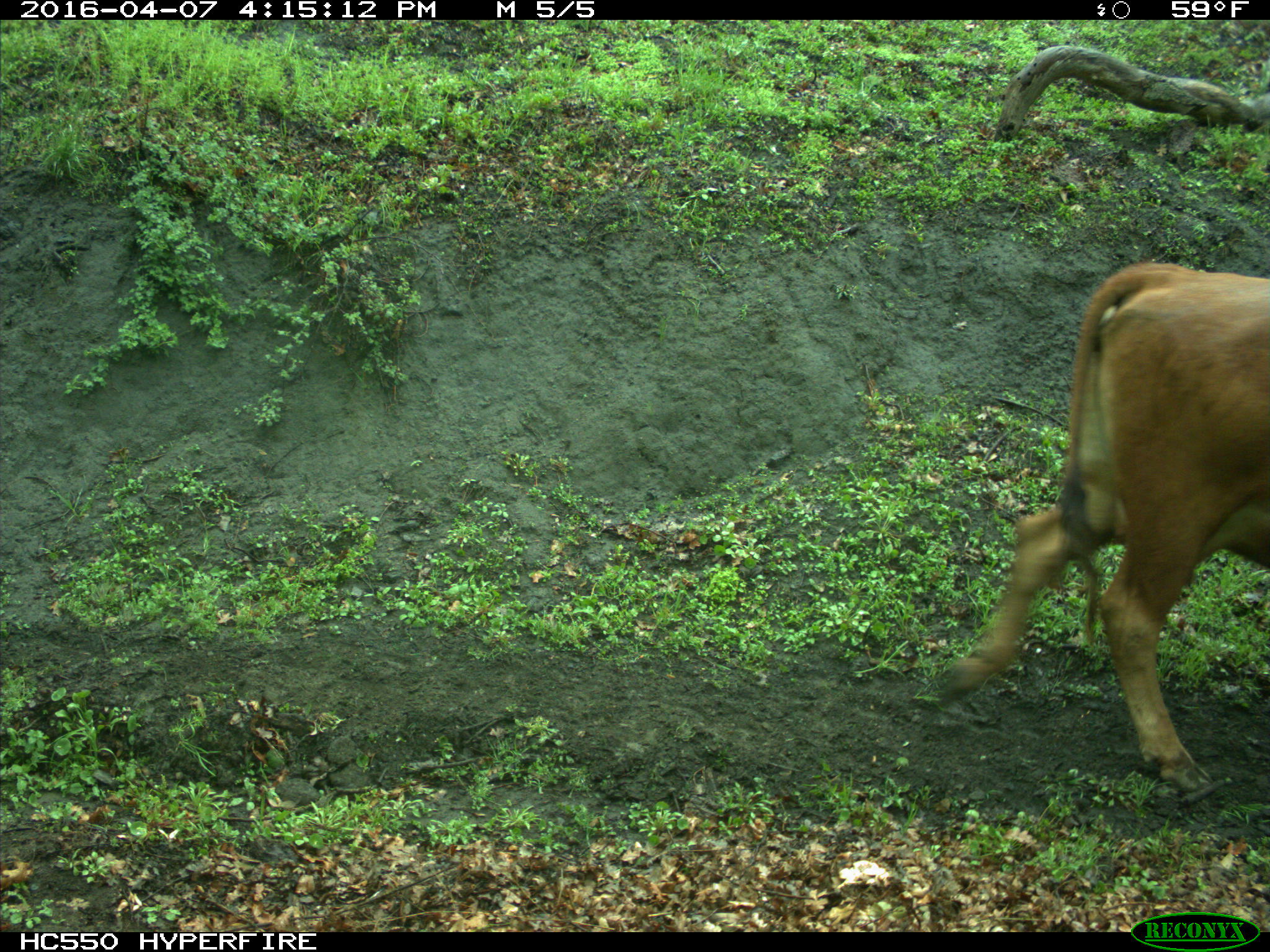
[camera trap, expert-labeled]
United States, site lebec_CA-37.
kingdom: Animalia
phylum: Chordata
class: Mammalia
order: Artiodactyla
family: Bovidae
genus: Bos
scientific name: Bos taurus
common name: domestic cow